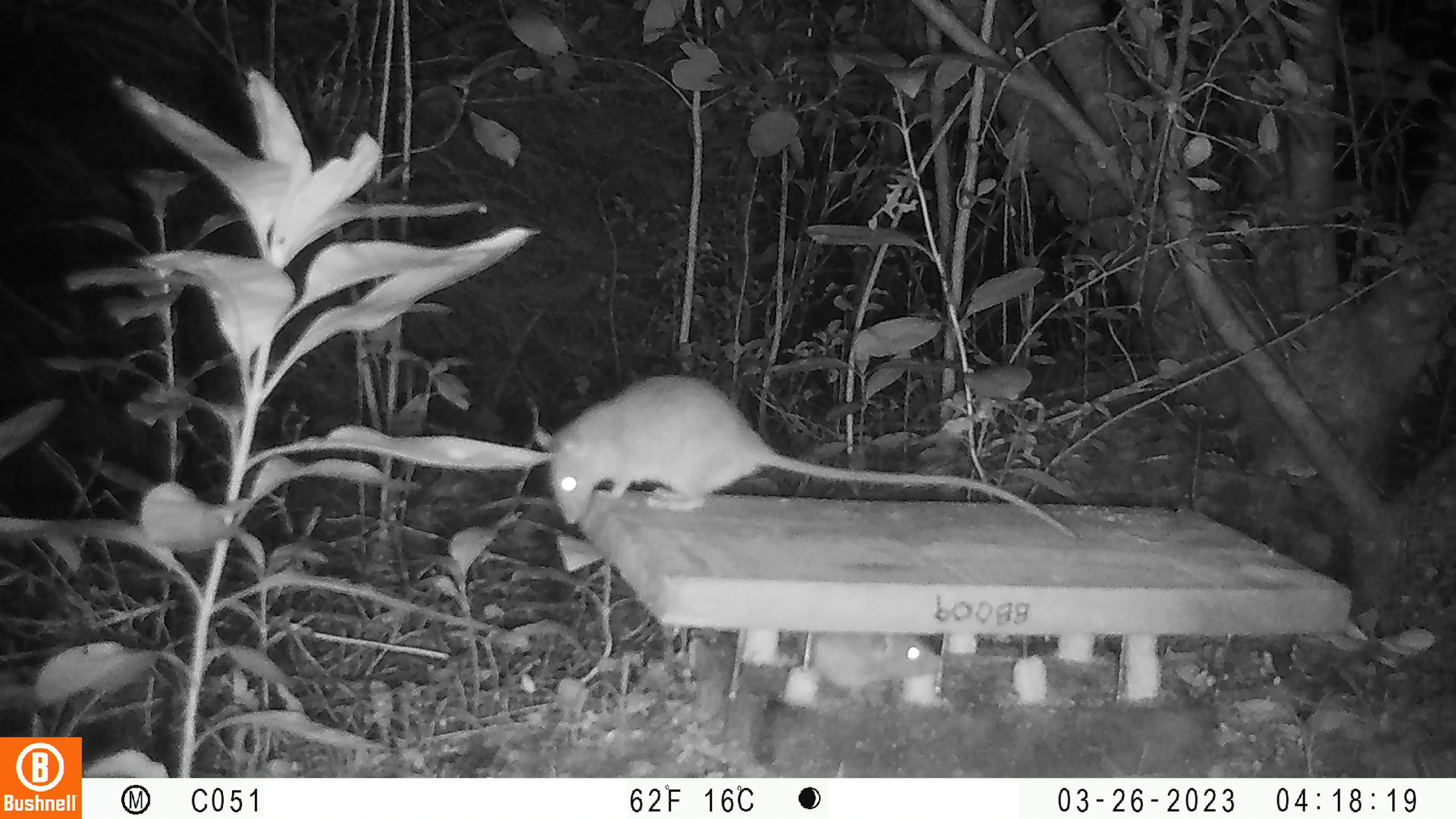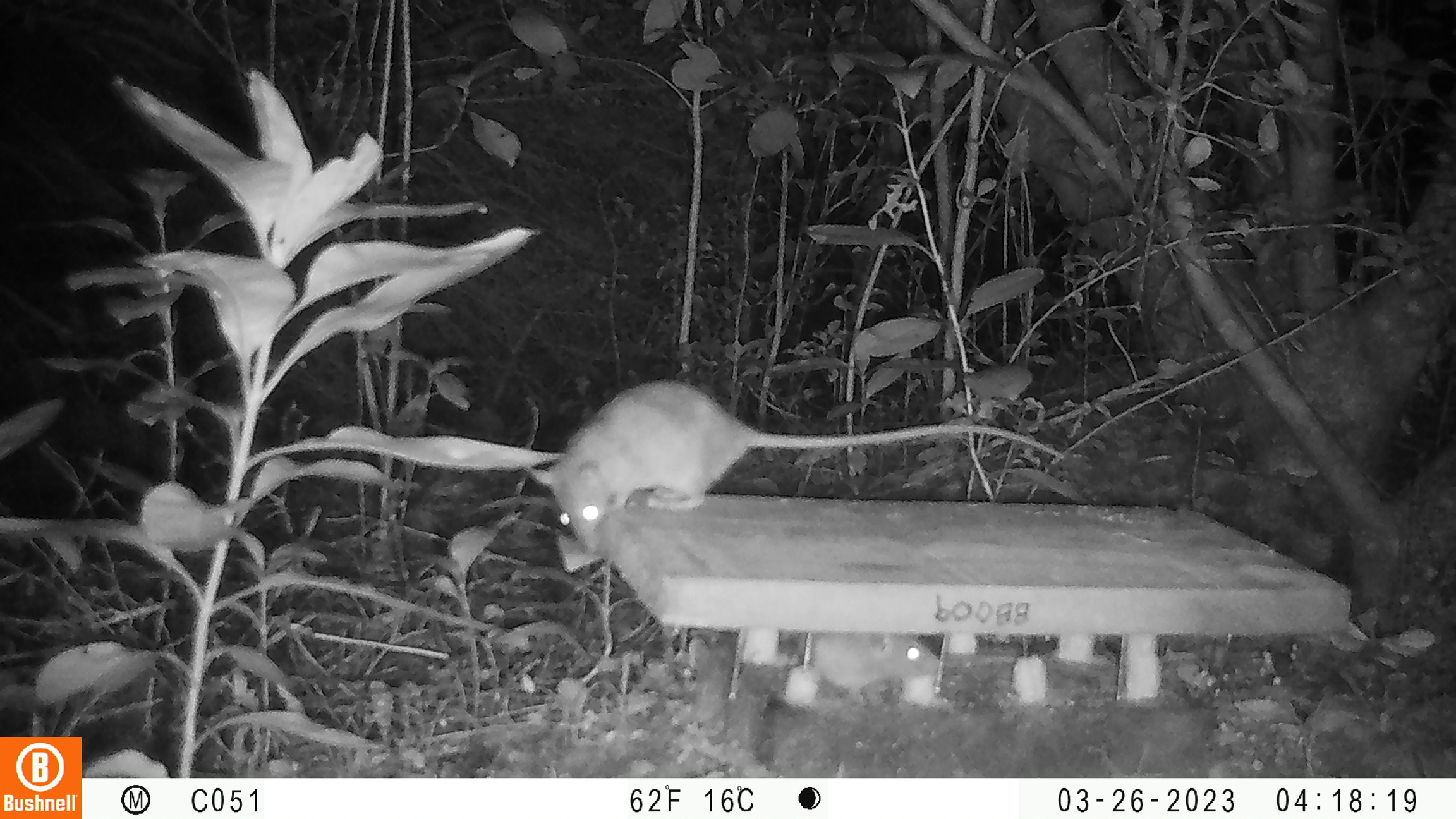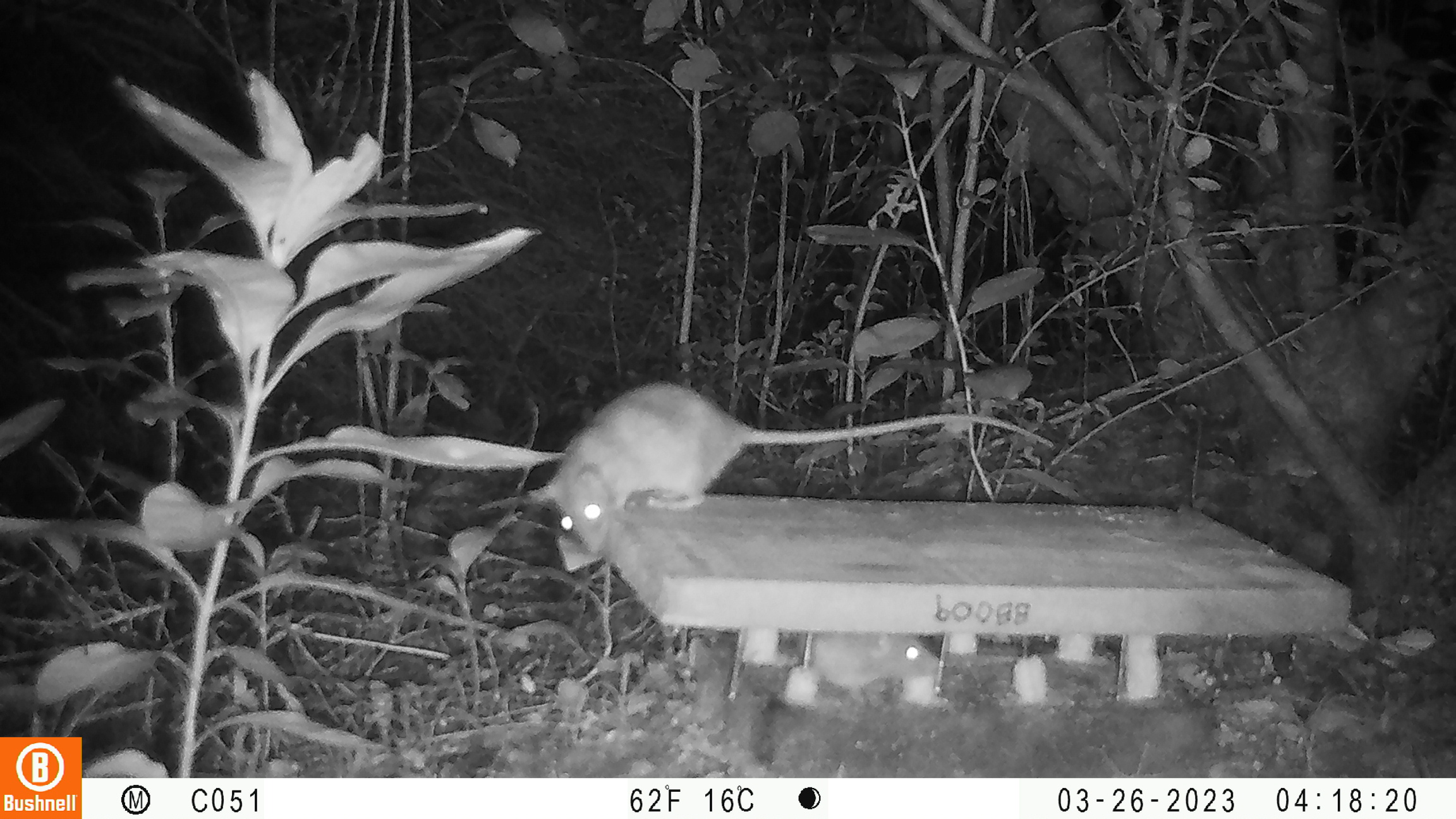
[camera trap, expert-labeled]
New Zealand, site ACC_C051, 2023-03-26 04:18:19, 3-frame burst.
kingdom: Animalia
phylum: Chordata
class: Mammalia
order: Rodentia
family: Muridae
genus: Rattus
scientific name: Rattus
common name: rat